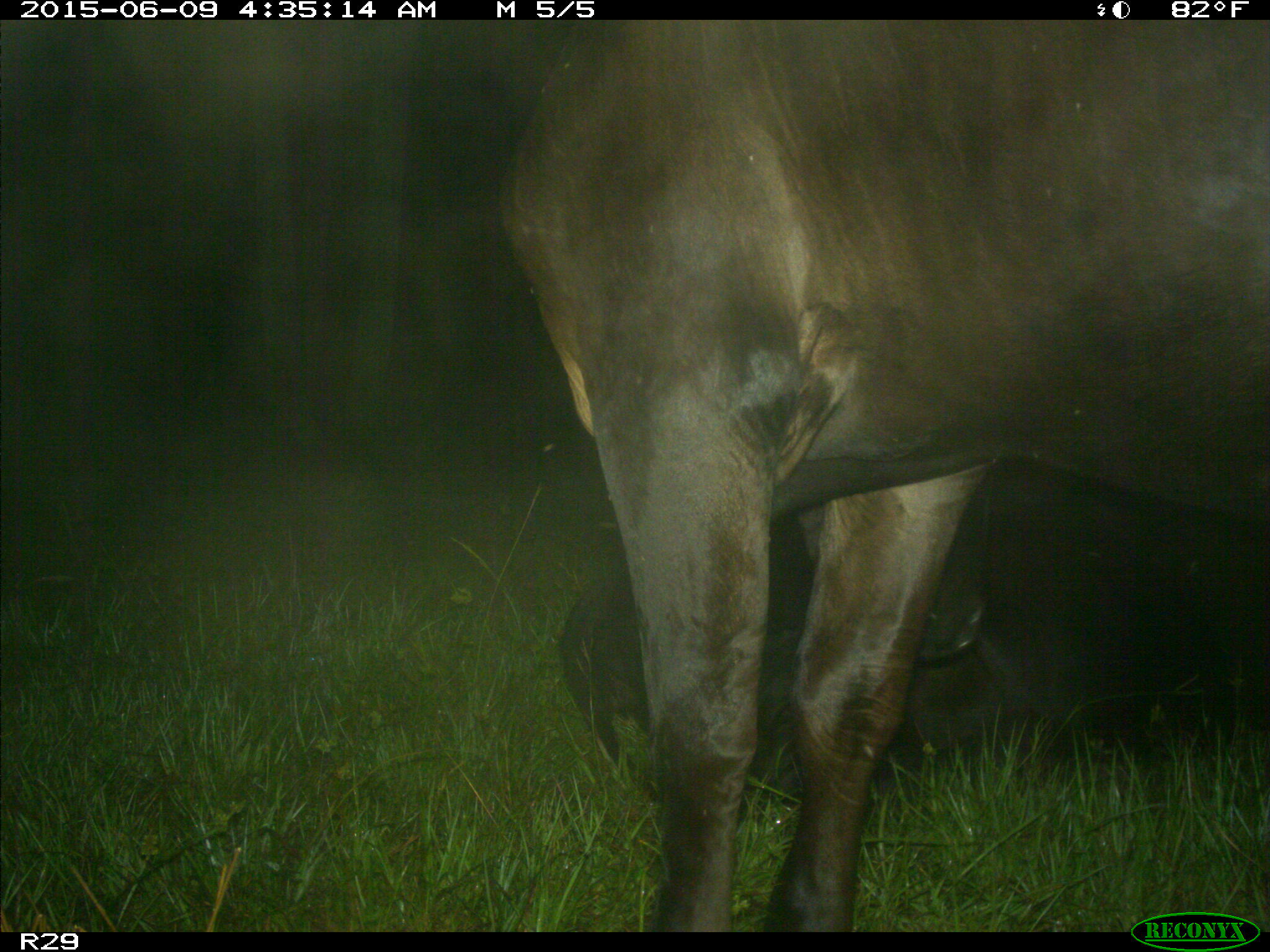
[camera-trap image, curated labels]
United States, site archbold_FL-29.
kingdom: Animalia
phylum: Chordata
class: Mammalia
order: Artiodactyla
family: Bovidae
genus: Bos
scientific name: Bos taurus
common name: domestic cow